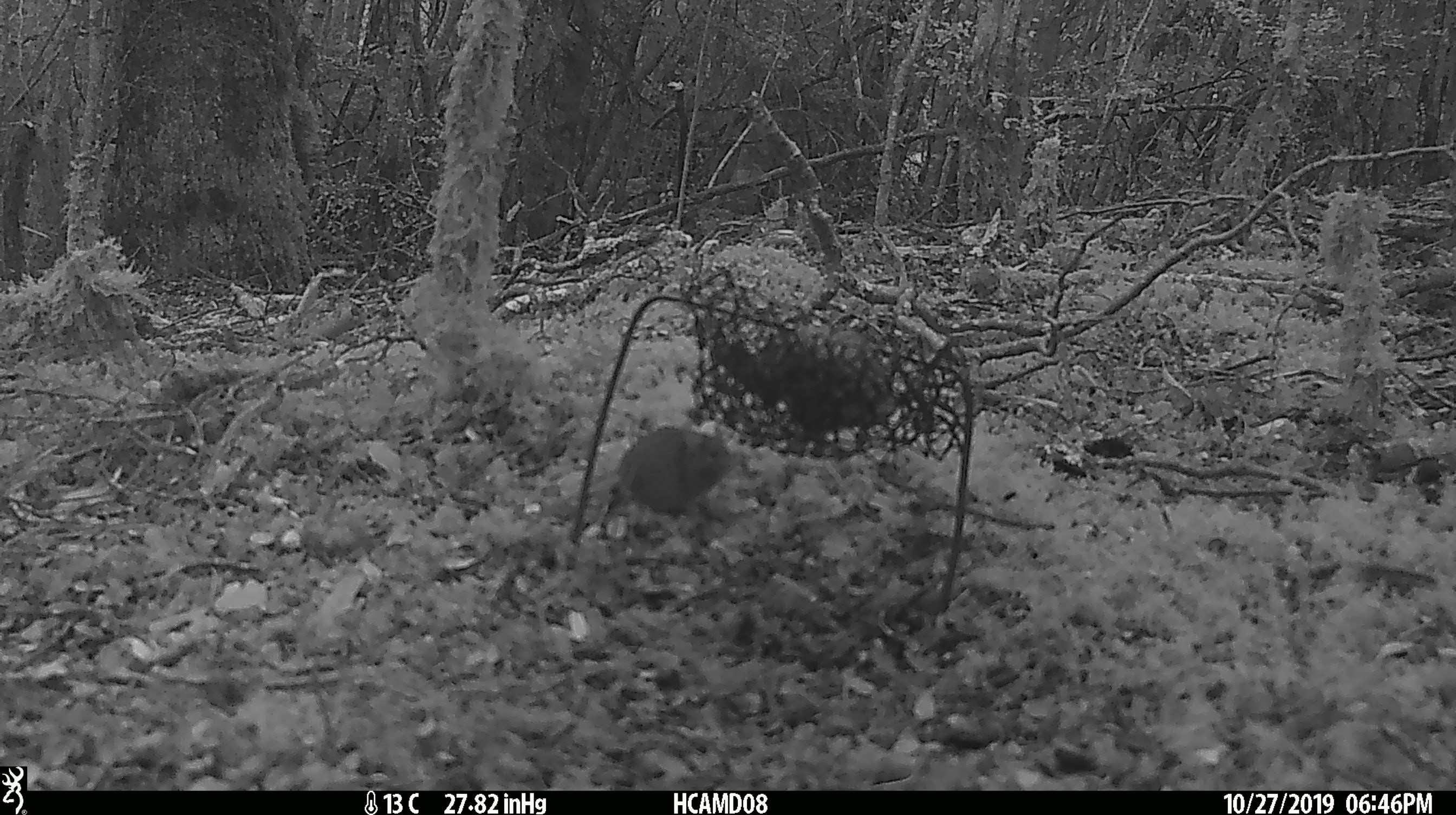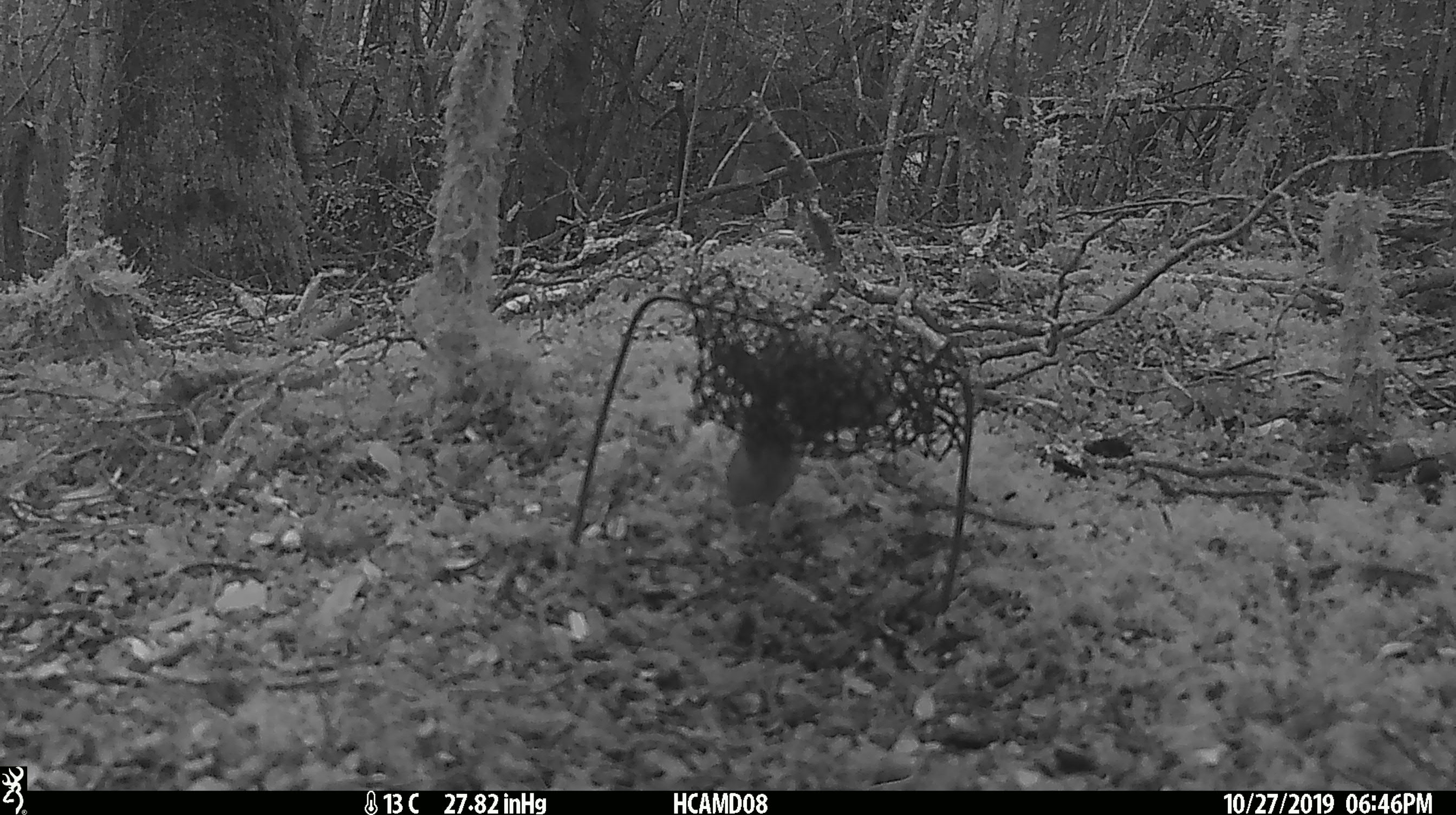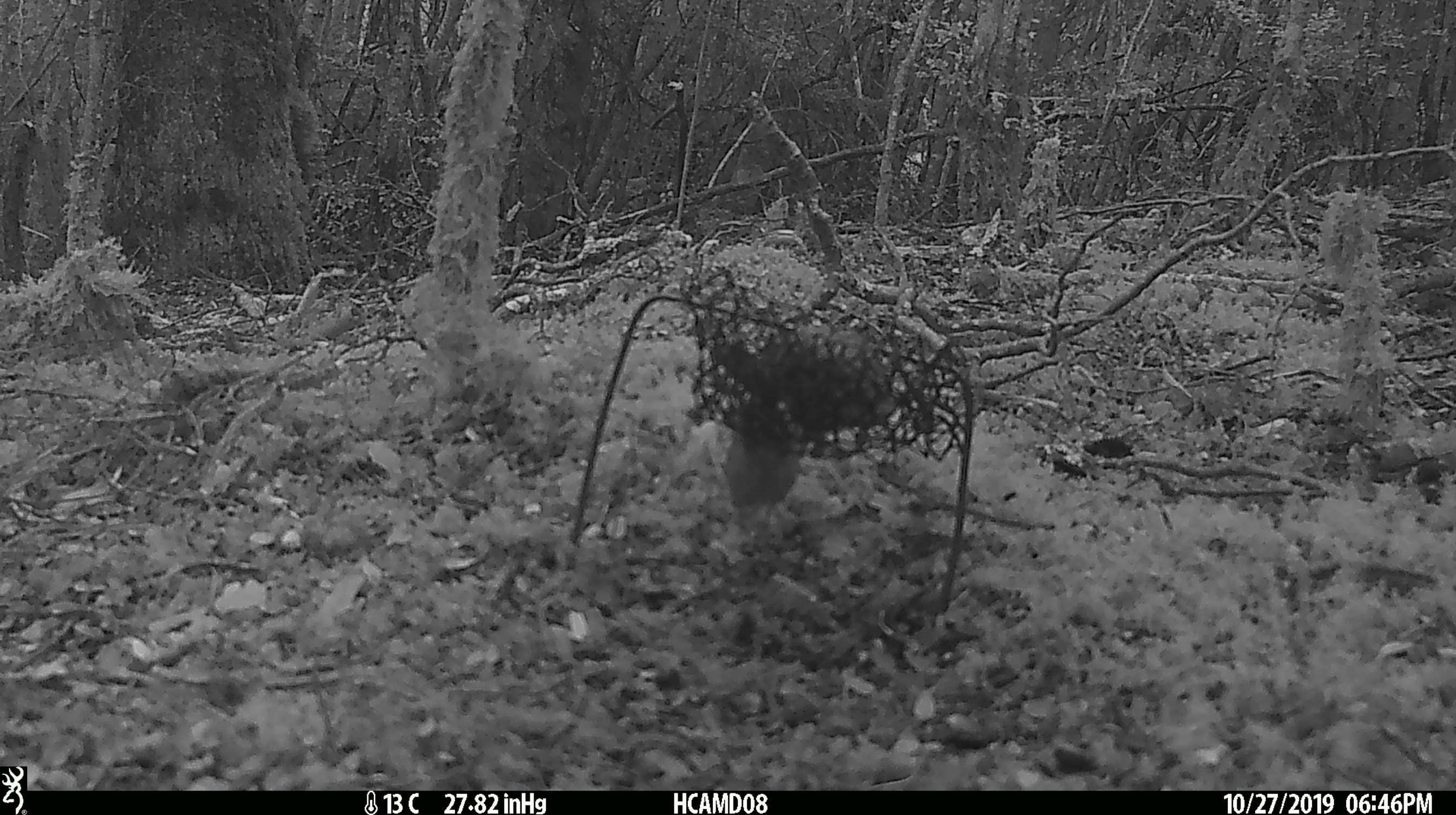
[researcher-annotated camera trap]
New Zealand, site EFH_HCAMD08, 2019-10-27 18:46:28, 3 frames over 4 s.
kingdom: Animalia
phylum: Chordata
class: Mammalia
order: Rodentia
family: Muridae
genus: Mus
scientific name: Mus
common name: mouse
Mouse (Mus).